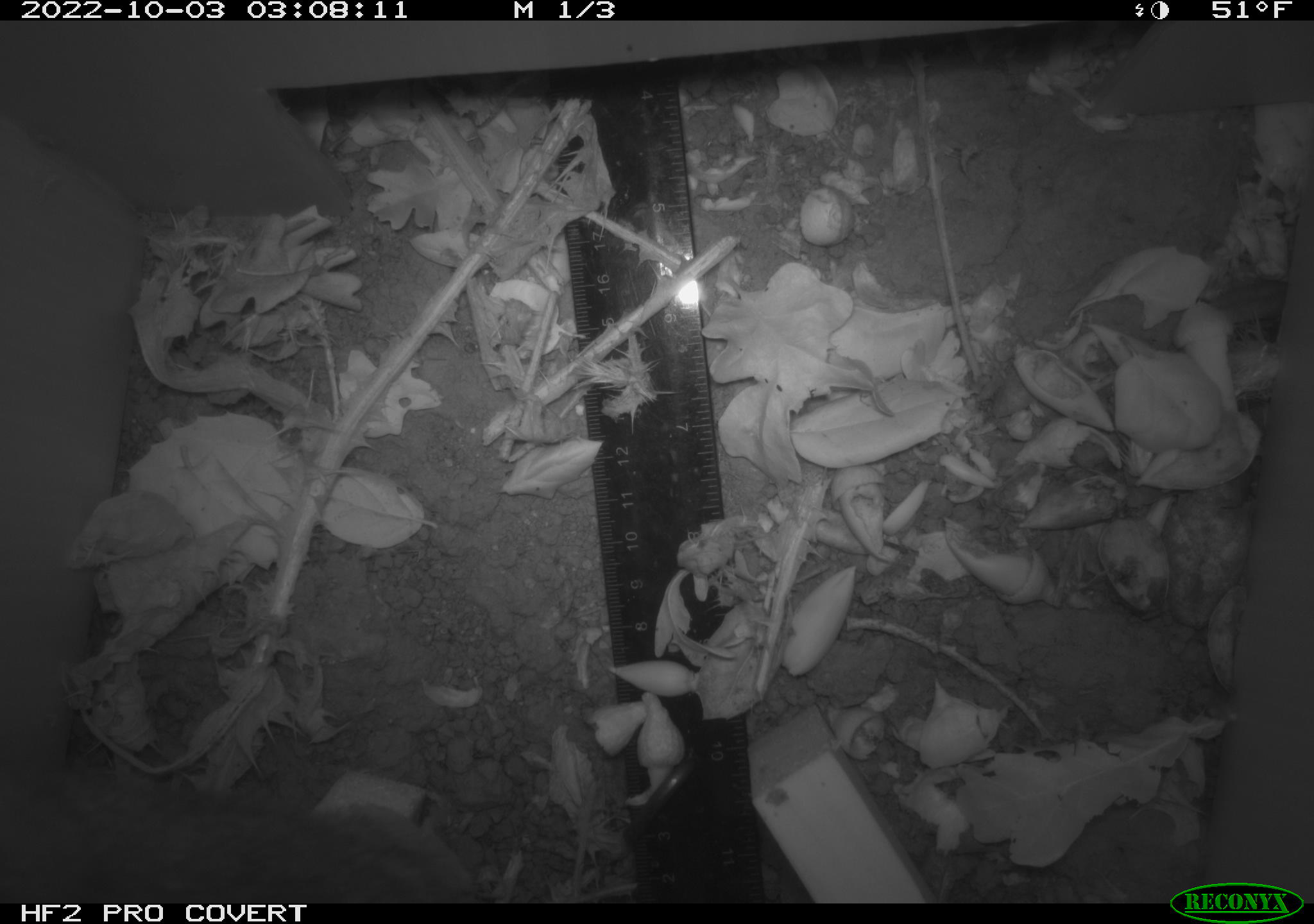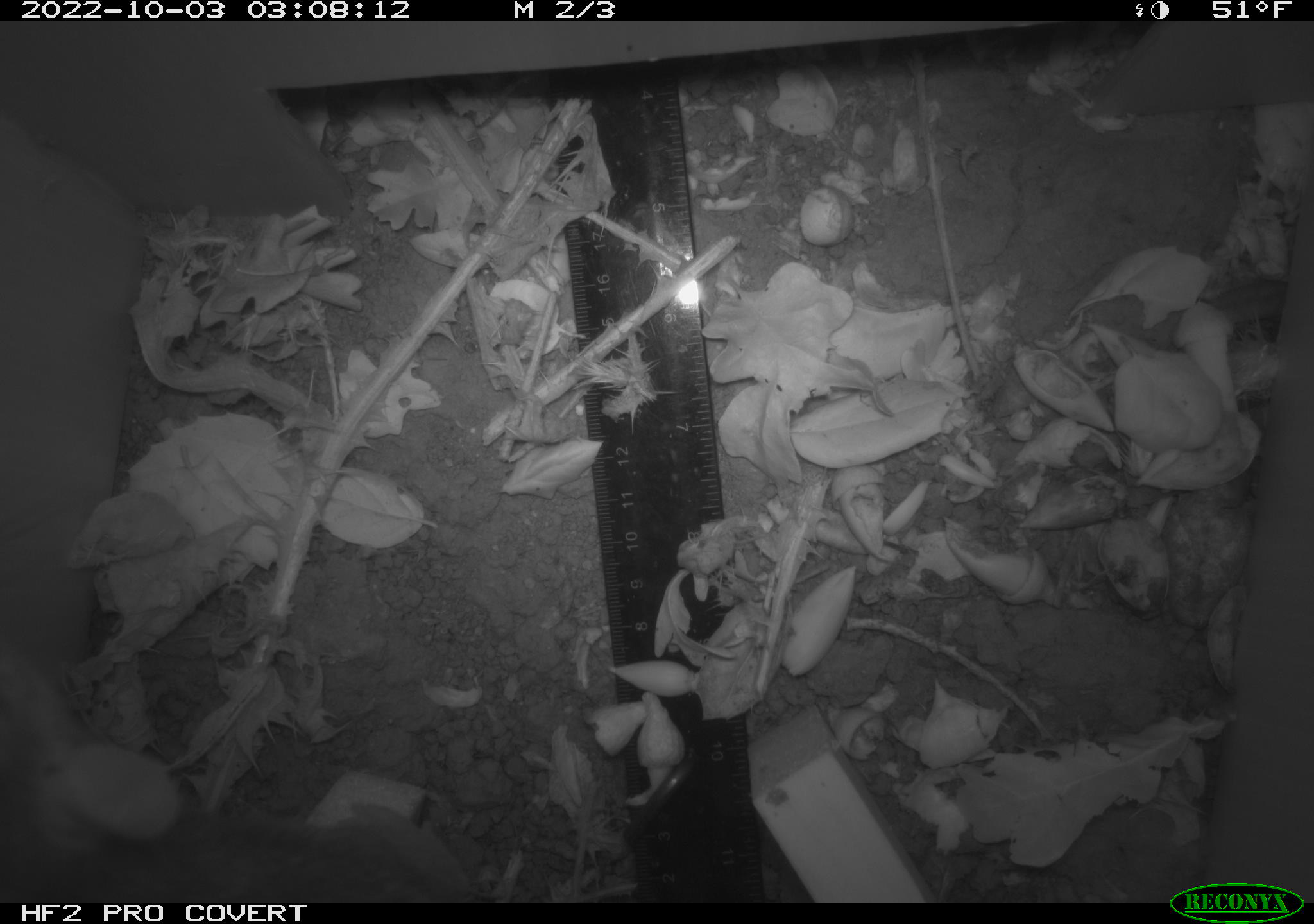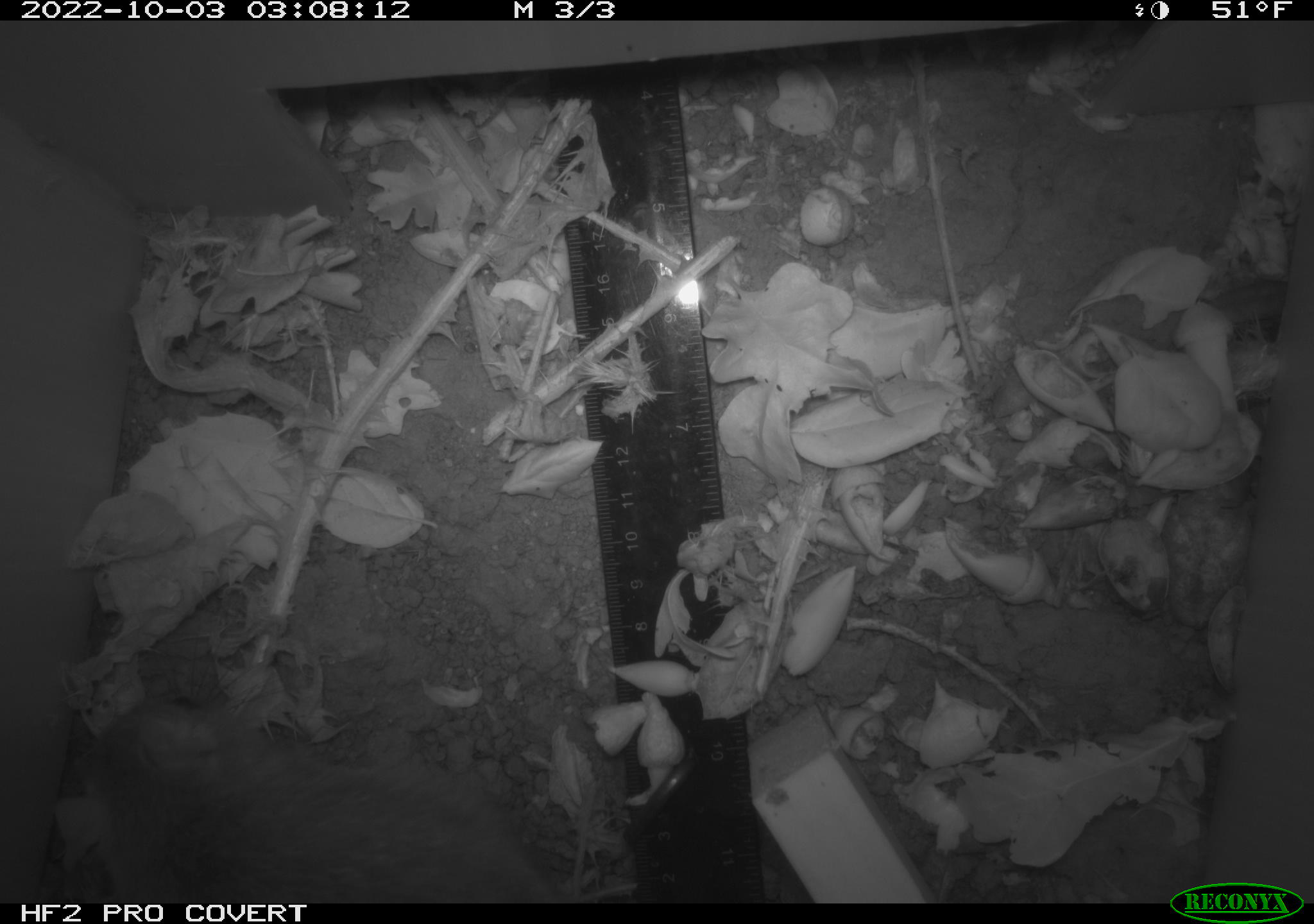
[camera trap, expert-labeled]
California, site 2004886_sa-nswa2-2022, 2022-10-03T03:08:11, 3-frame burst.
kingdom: Animalia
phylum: Chordata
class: Mammalia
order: Rodentia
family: Muridae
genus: Rattus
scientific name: Rattus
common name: rat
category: rattus species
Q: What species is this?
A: Rattus species (rat) (Rattus).